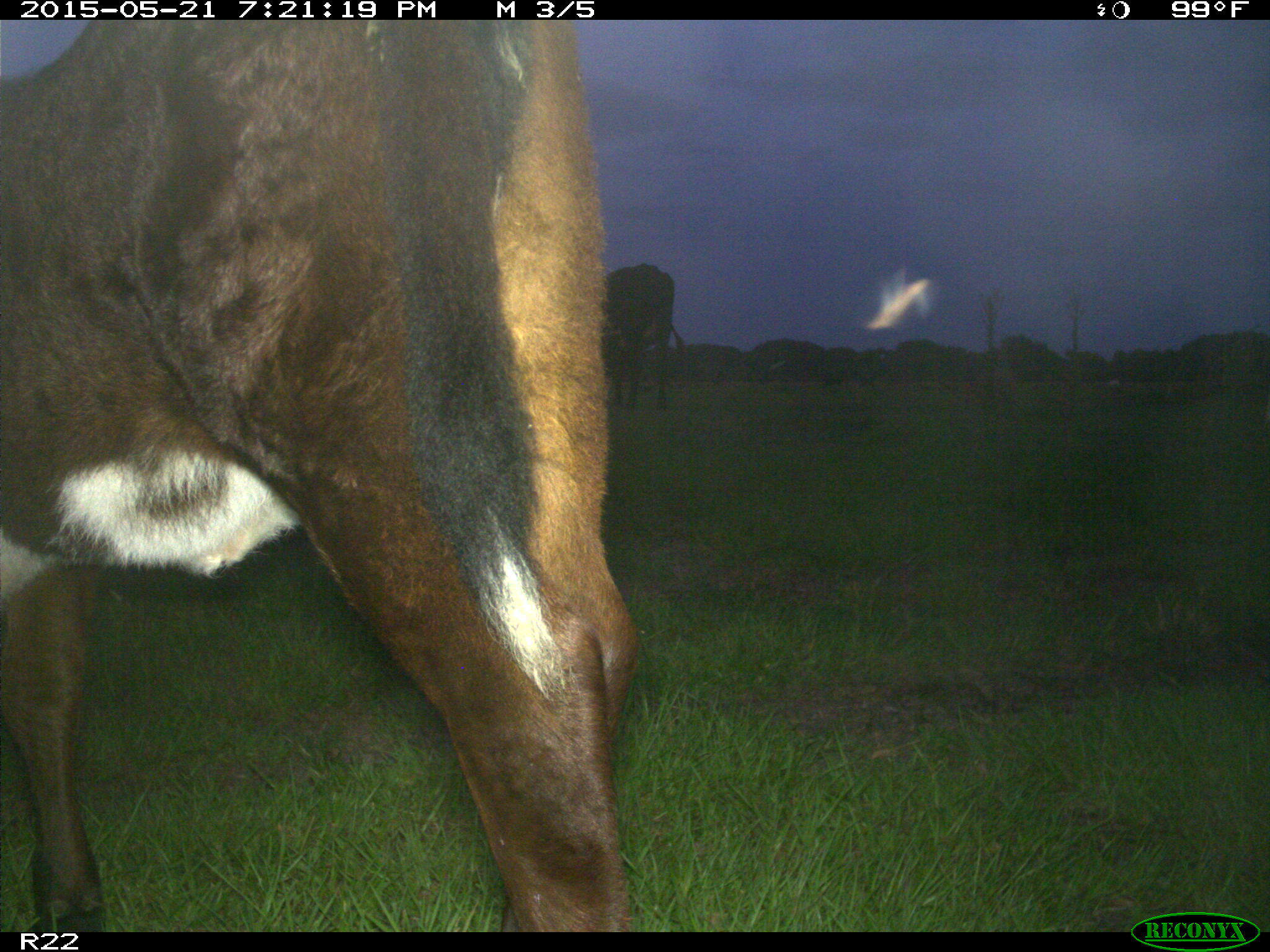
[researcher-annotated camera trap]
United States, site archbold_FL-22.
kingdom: Animalia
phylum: Chordata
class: Mammalia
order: Artiodactyla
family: Bovidae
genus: Bos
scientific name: Bos taurus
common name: domestic cow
Bos taurus (domestic cow).